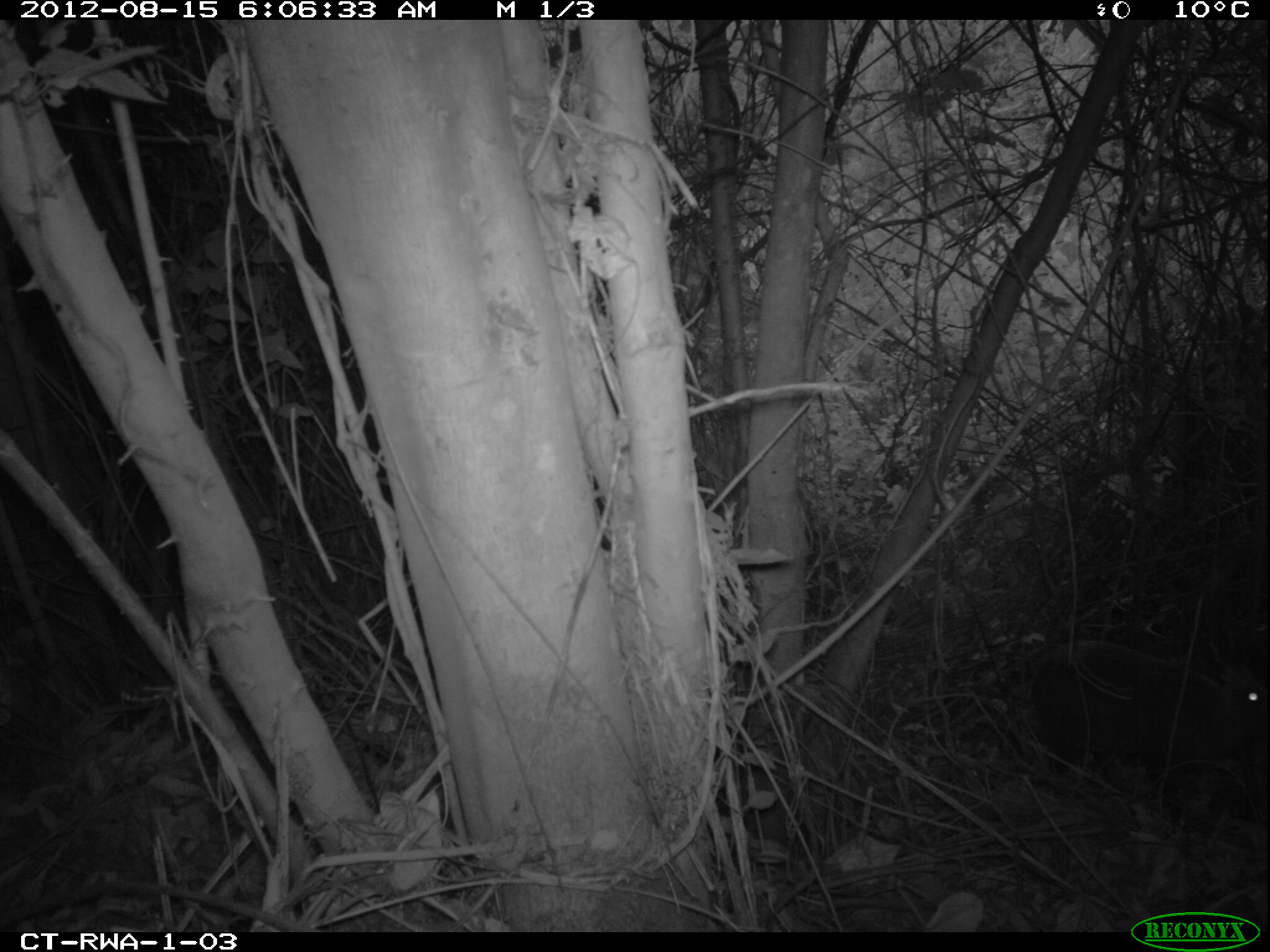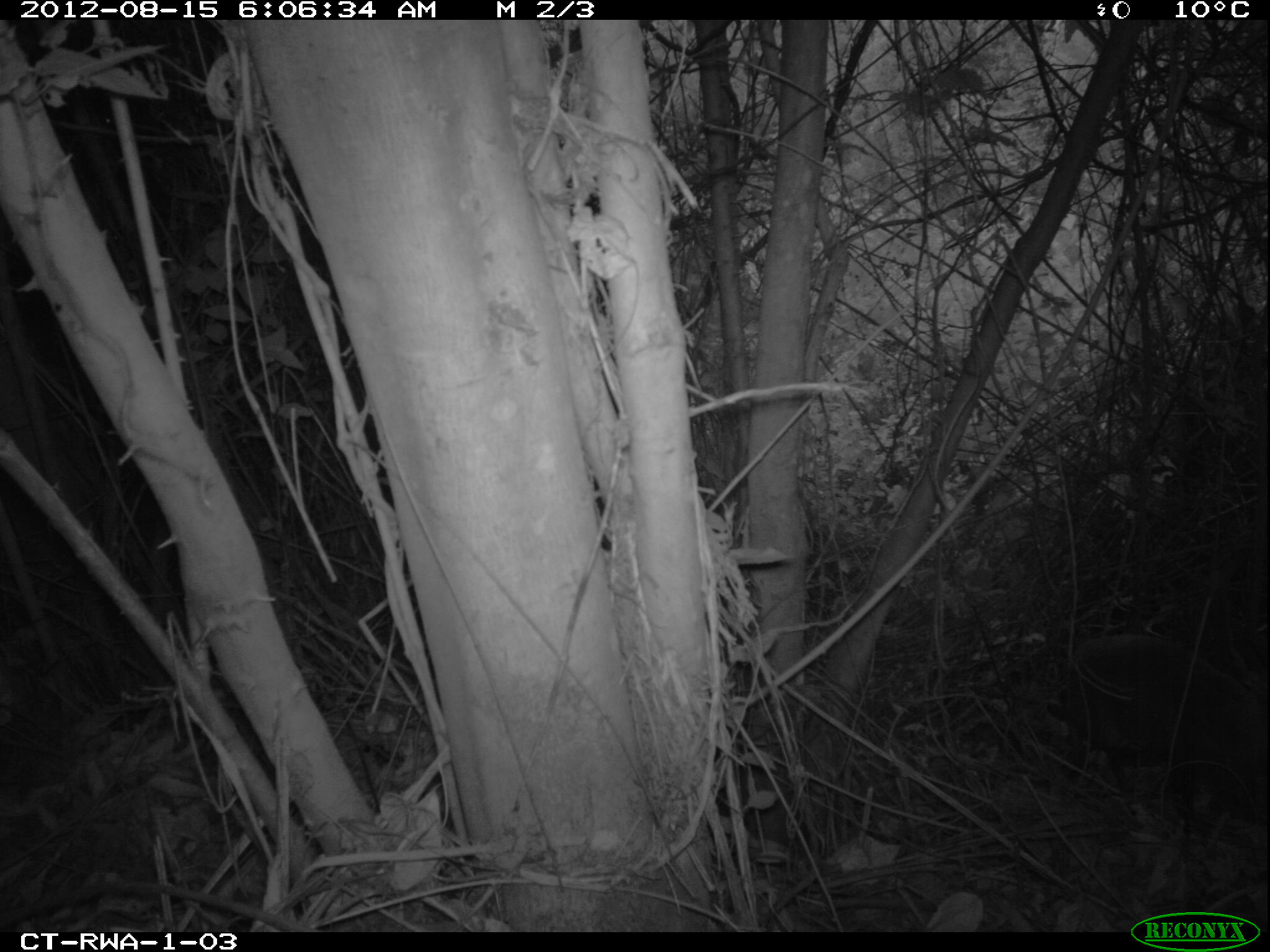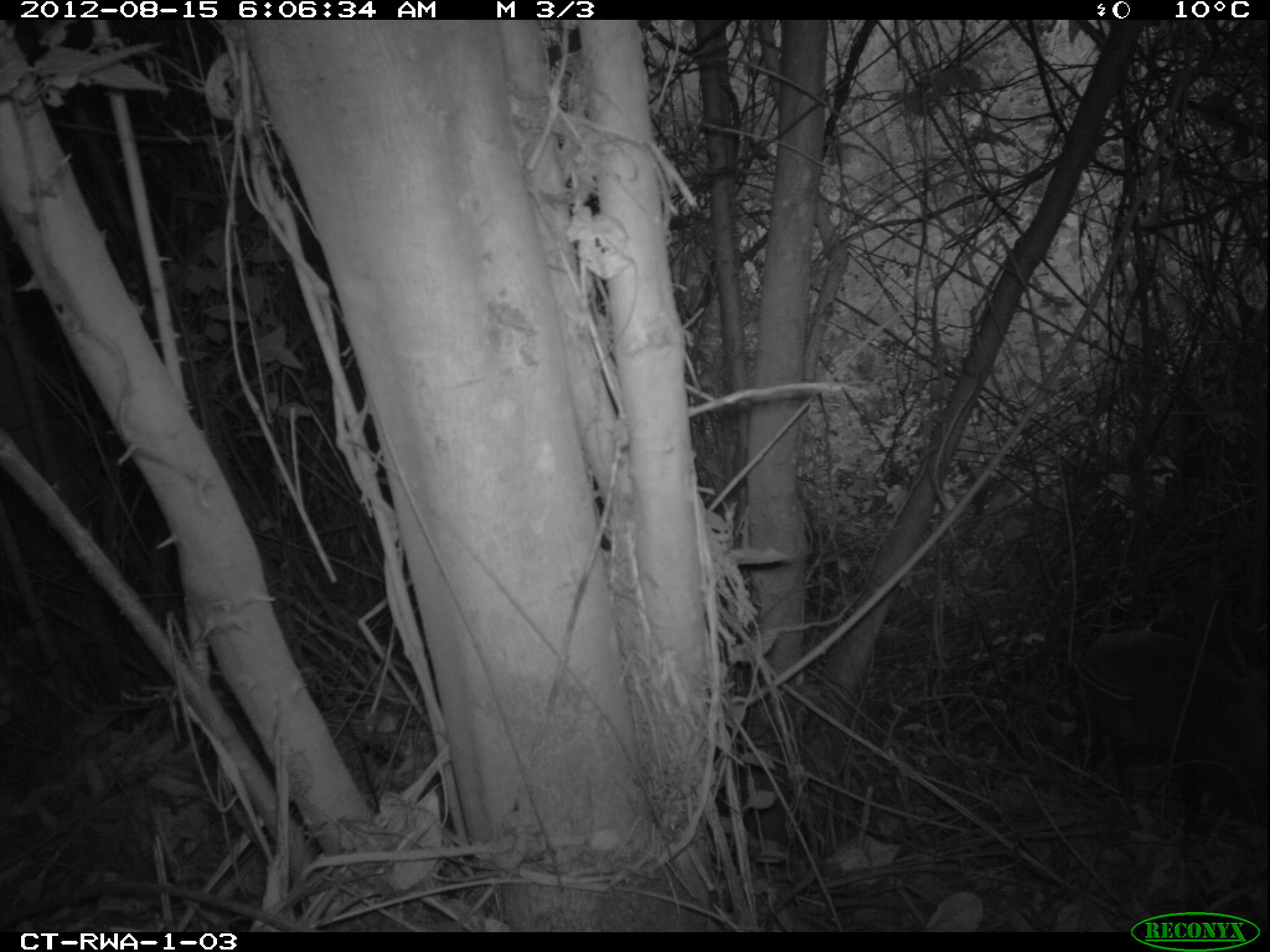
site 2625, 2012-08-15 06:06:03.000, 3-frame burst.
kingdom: Animalia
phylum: Chordata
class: Mammalia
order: Artiodactyla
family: Bovidae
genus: Cephalophus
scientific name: Cephalophus nigrifrons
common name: black-fronted duiker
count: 1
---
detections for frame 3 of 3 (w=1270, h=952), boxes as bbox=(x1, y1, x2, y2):
cephalophus nigrifrons: bbox=(1078, 627, 1269, 833)